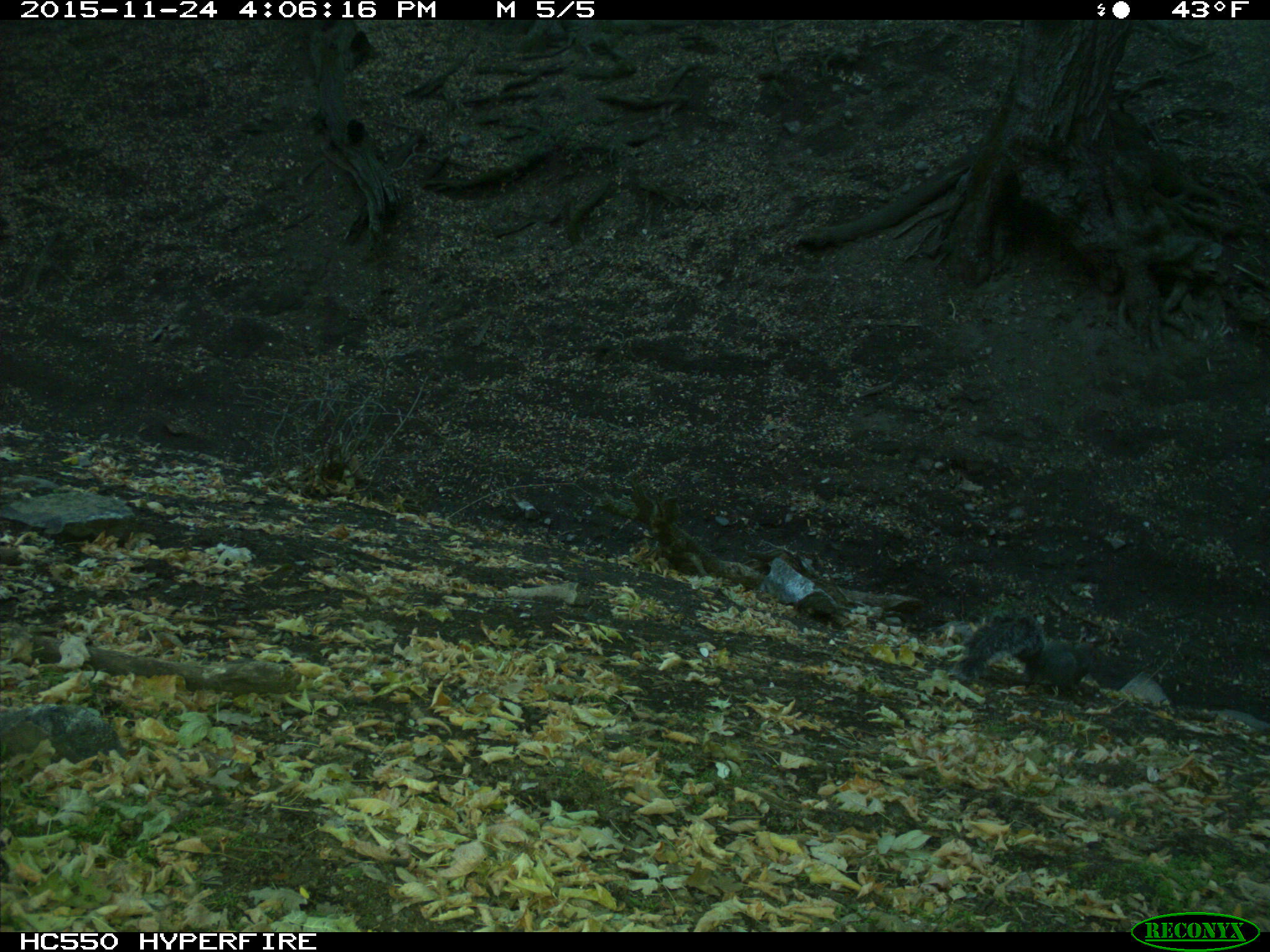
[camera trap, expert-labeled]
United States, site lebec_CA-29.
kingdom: Animalia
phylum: Chordata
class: Mammalia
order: Rodentia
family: Sciuridae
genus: Sciurus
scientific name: Sciurus carolinensis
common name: eastern gray squirrel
Sciurus carolinensis (eastern gray squirrel).